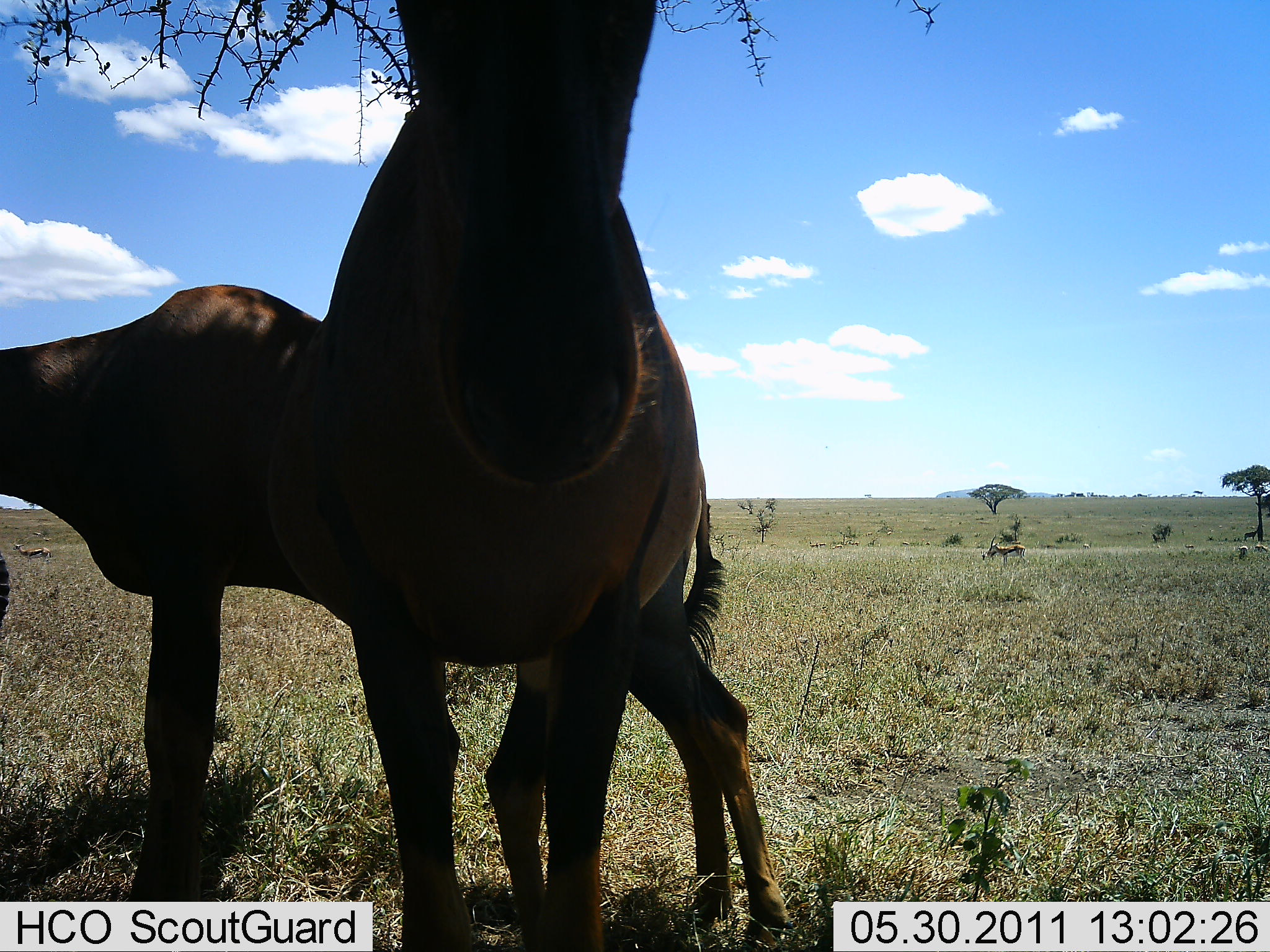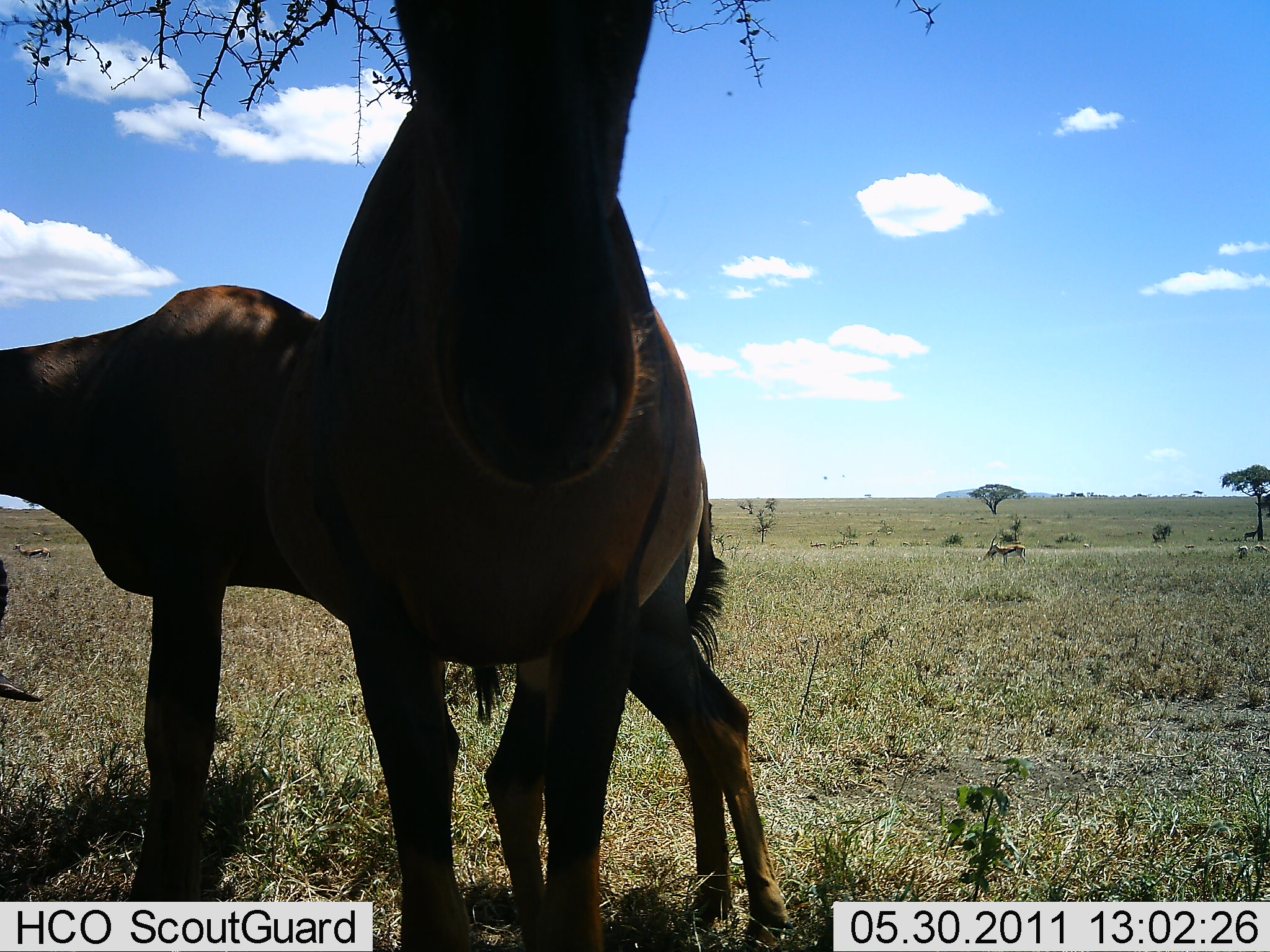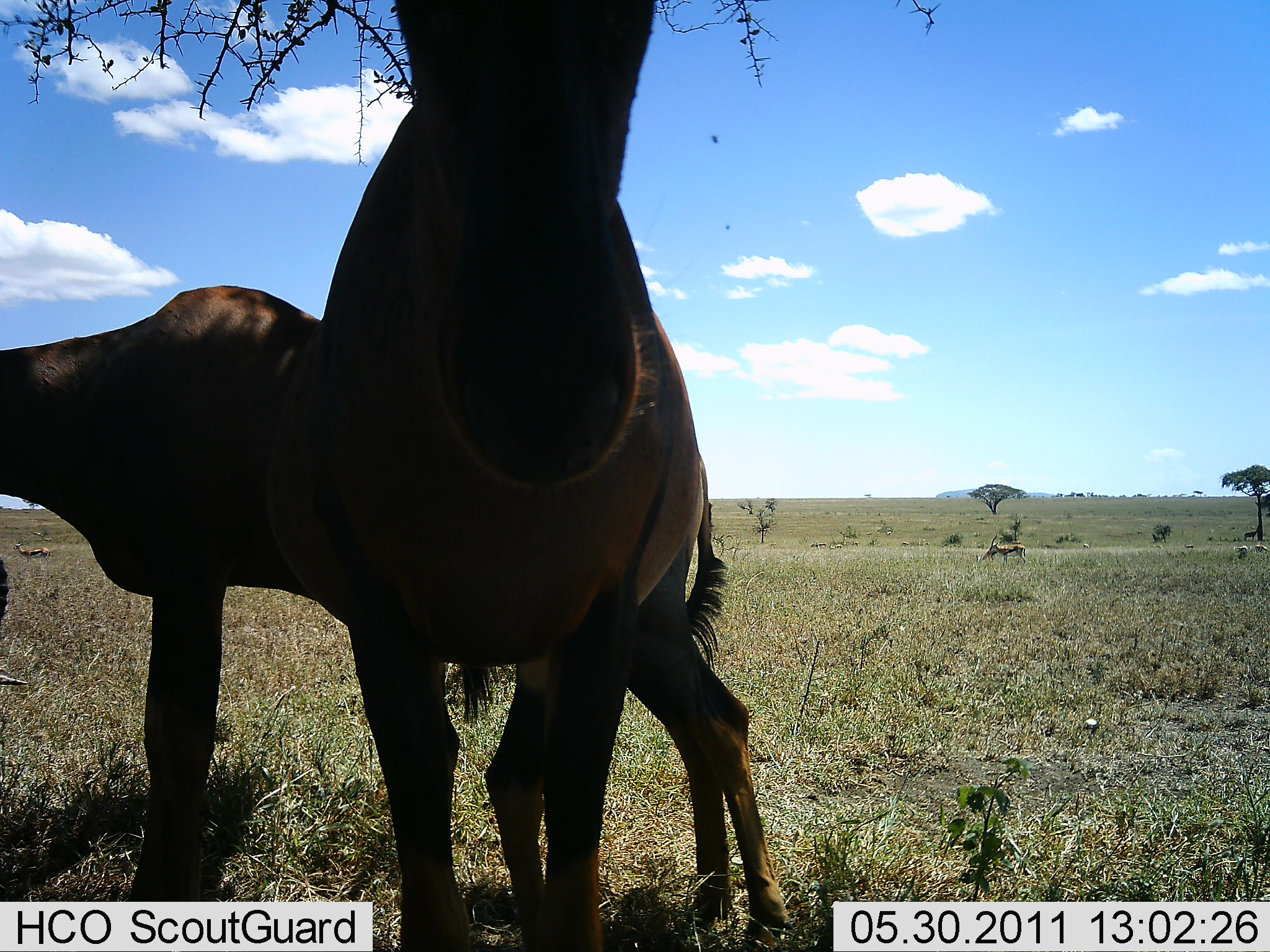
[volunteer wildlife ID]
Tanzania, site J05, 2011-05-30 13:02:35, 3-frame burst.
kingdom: Animalia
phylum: Chordata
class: Mammalia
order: Artiodactyla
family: Bovidae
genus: Damaliscus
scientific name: Damaliscus lunatus jimela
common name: topi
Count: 2.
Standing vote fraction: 100%.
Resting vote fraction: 29%.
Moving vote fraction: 0%.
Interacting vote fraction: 0%.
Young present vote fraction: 0%.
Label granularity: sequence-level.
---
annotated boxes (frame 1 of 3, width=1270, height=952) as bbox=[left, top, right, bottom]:
animal: bbox=[0, 286, 845, 951]; bbox=[316, 0, 721, 951]; bbox=[987, 535, 1026, 566]; bbox=[12, 542, 51, 564]; bbox=[0, 553, 10, 626]; bbox=[980, 549, 1000, 561]; bbox=[1243, 528, 1259, 541]; bbox=[1238, 545, 1252, 559]; bbox=[1255, 543, 1268, 552]; bbox=[809, 542, 826, 548]; bbox=[830, 543, 844, 549]; bbox=[848, 541, 861, 546]; bbox=[1082, 543, 1090, 550]; bbox=[1185, 544, 1195, 549]; bbox=[901, 541, 910, 546]; bbox=[43, 537, 51, 542]; bbox=[33, 532, 42, 536]; bbox=[864, 532, 873, 536]; bbox=[1137, 530, 1143, 536]; bbox=[886, 531, 892, 536]; bbox=[1249, 525, 1256, 529]; bbox=[1194, 525, 1197, 528]; bbox=[1219, 525, 1222, 528]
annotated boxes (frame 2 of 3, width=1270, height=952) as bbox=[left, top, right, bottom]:
animal: bbox=[0, 283, 761, 813]; bbox=[320, 0, 732, 813]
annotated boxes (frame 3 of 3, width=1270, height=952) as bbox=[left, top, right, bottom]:
animal: bbox=[0, 284, 792, 928]; bbox=[311, 0, 741, 927]